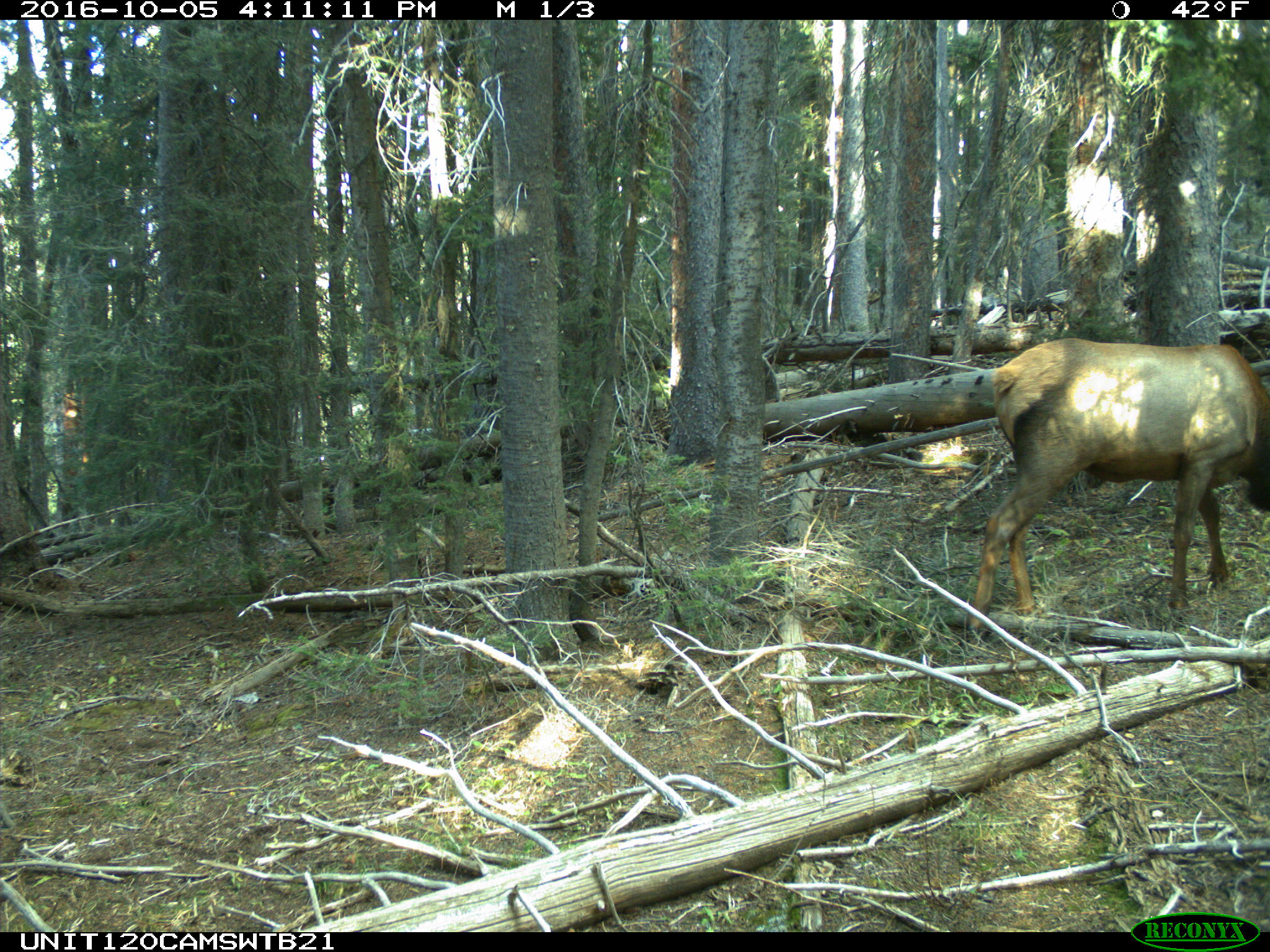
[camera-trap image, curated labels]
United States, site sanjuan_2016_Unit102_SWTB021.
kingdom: Animalia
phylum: Chordata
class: Mammalia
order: Artiodactyla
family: Cervidae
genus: Cervus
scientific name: Cervus elaphus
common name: red deer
Cervus elaphus (red deer).